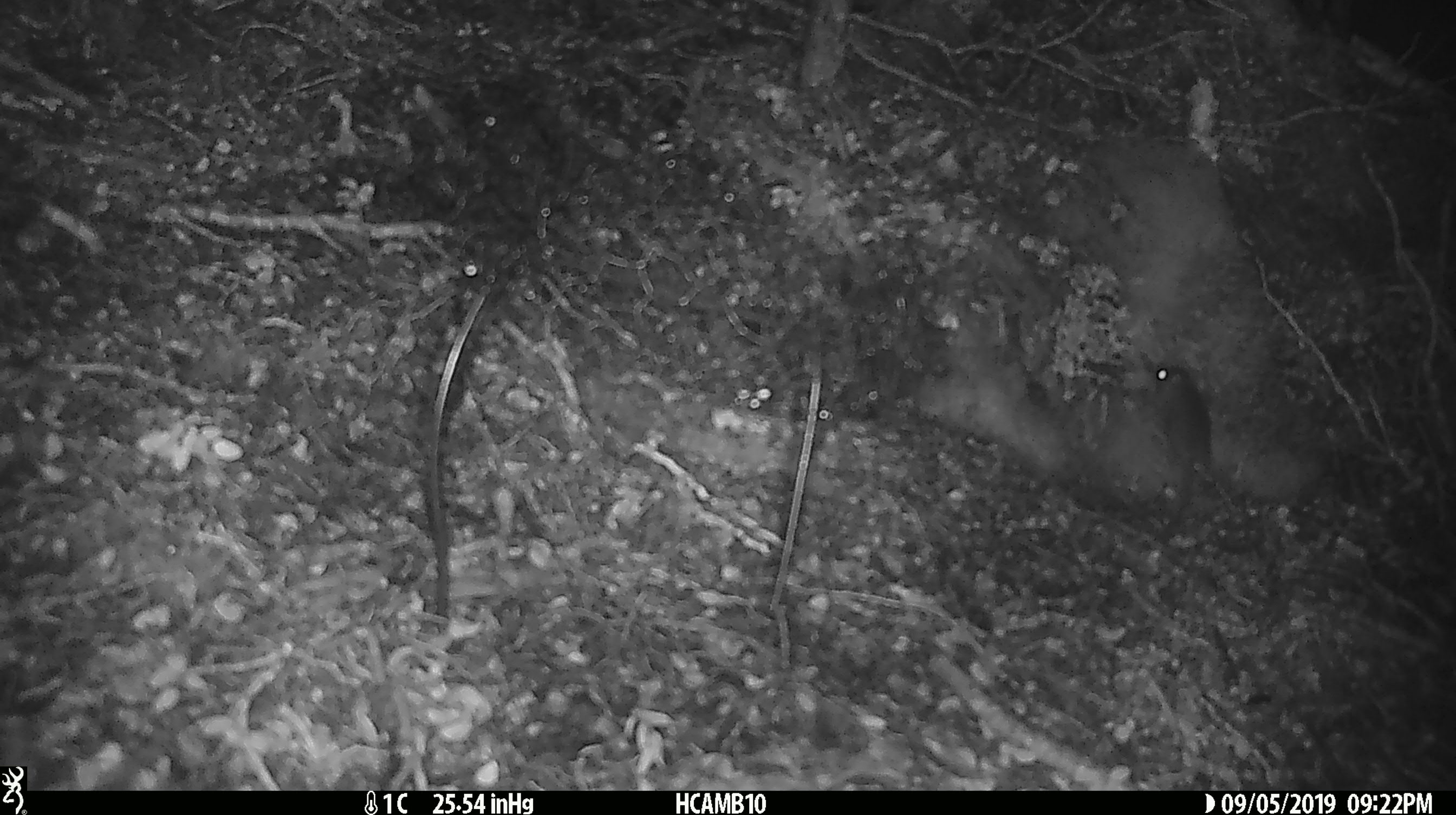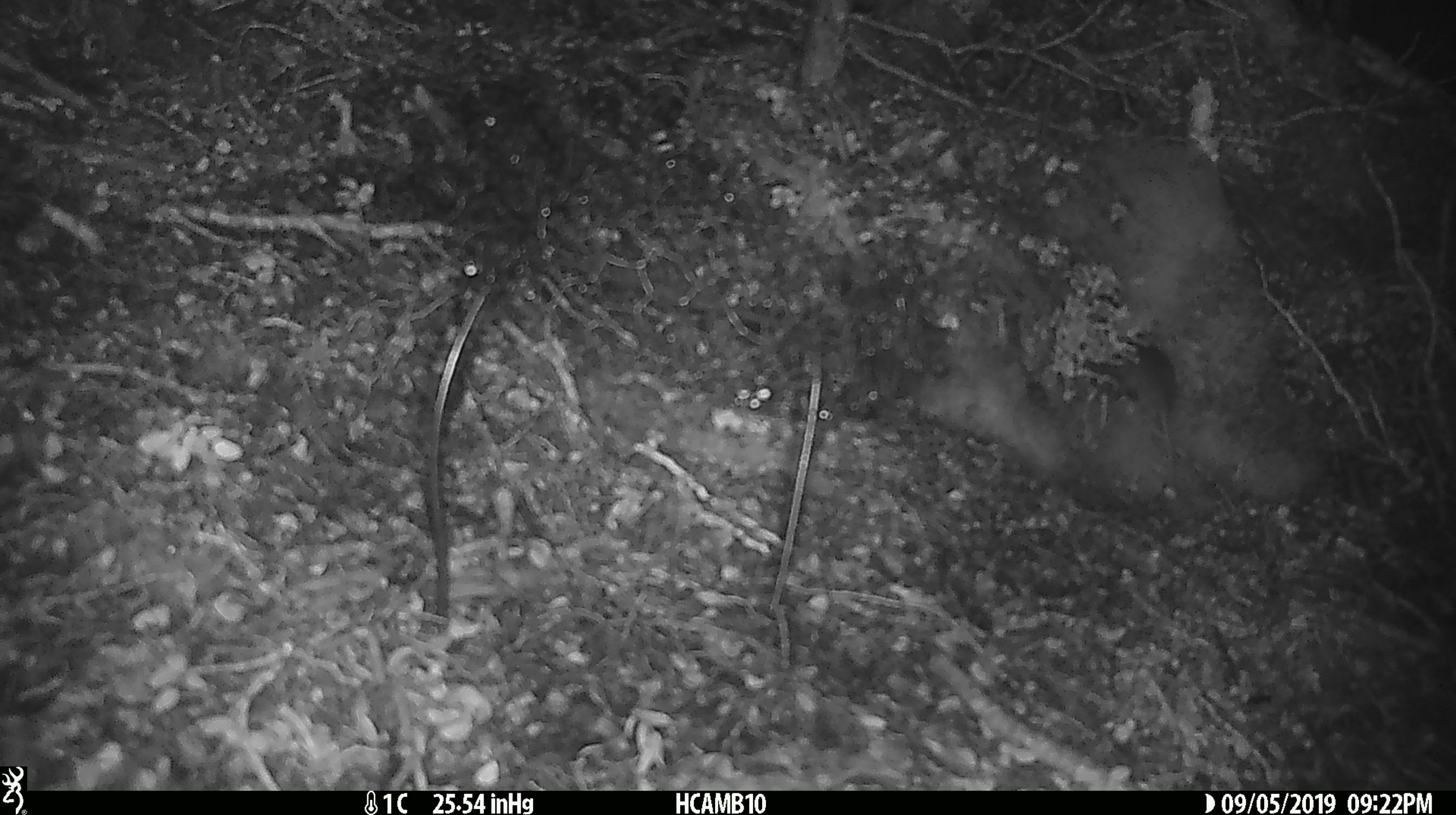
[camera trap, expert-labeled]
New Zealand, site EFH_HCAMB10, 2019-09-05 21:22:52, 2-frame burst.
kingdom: Animalia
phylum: Chordata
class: Mammalia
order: Rodentia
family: Muridae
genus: Mus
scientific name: Mus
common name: mouse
Mouse (Mus).